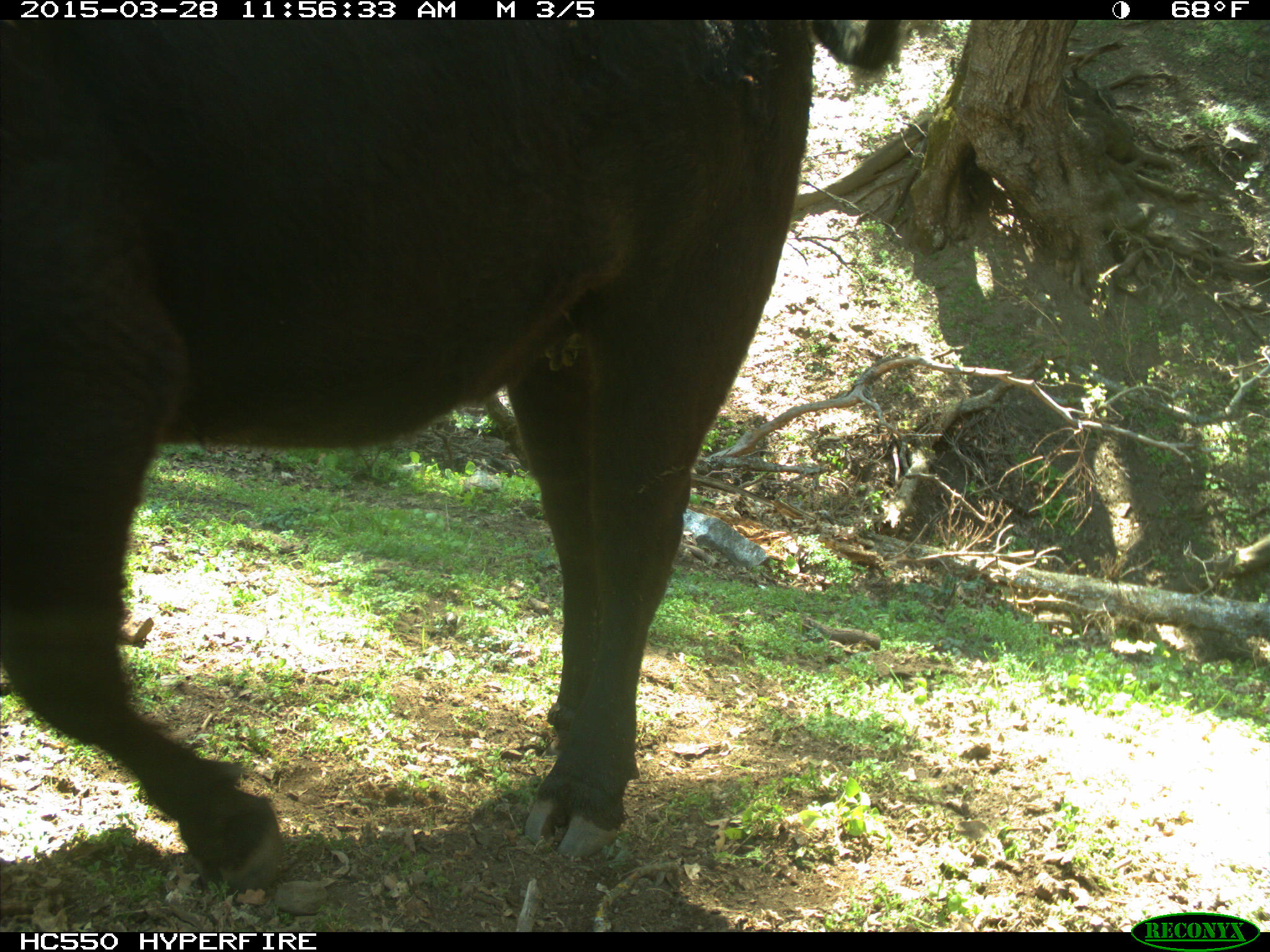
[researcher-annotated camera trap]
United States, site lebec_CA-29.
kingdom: Animalia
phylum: Chordata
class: Mammalia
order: Artiodactyla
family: Bovidae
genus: Bos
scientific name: Bos taurus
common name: domestic cow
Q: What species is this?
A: Bos taurus (domestic cow).